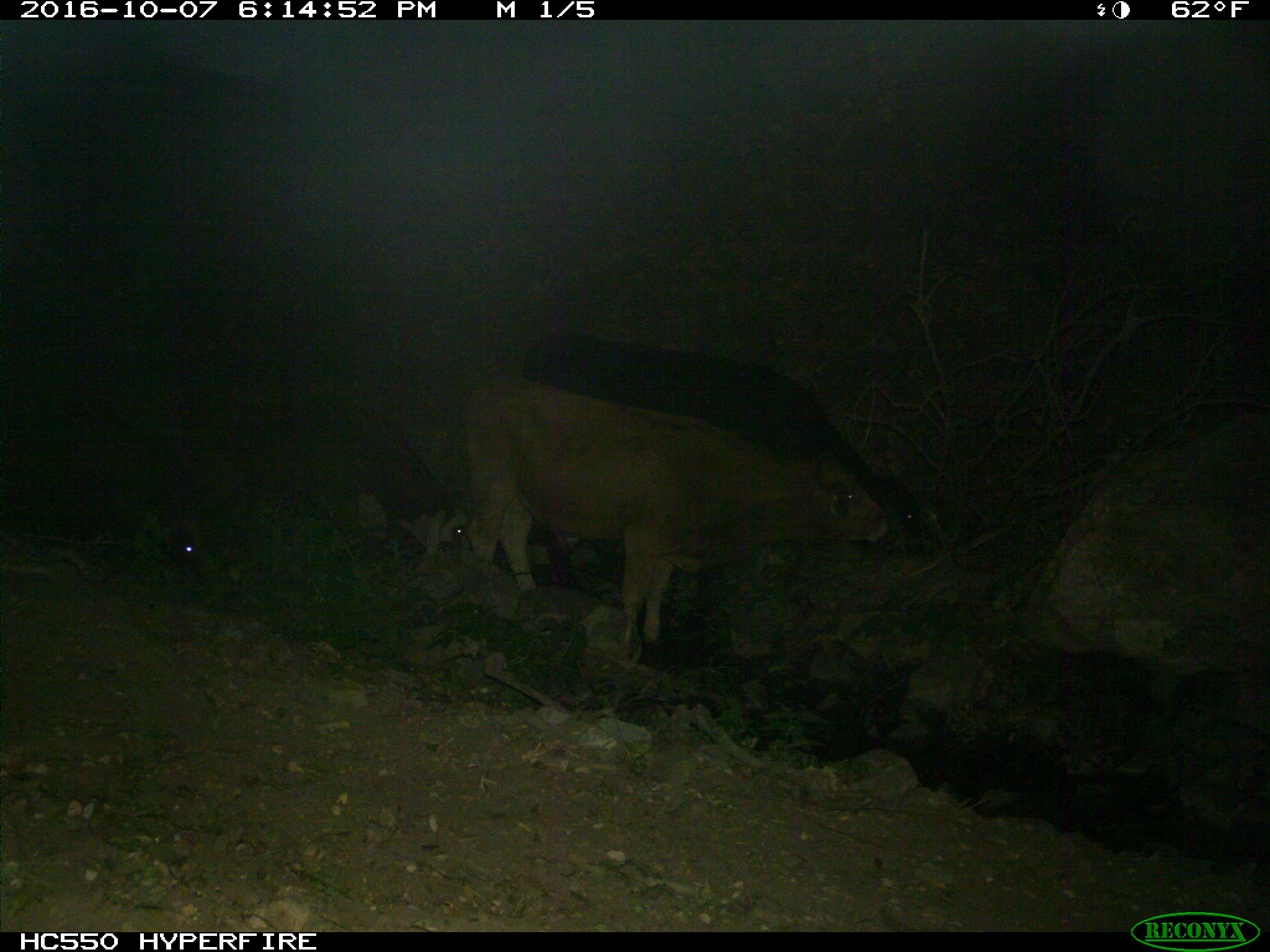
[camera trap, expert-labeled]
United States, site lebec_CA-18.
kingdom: Animalia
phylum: Chordata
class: Mammalia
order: Artiodactyla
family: Bovidae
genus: Bos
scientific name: Bos taurus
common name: domestic cow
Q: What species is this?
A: Bos taurus (domestic cow).